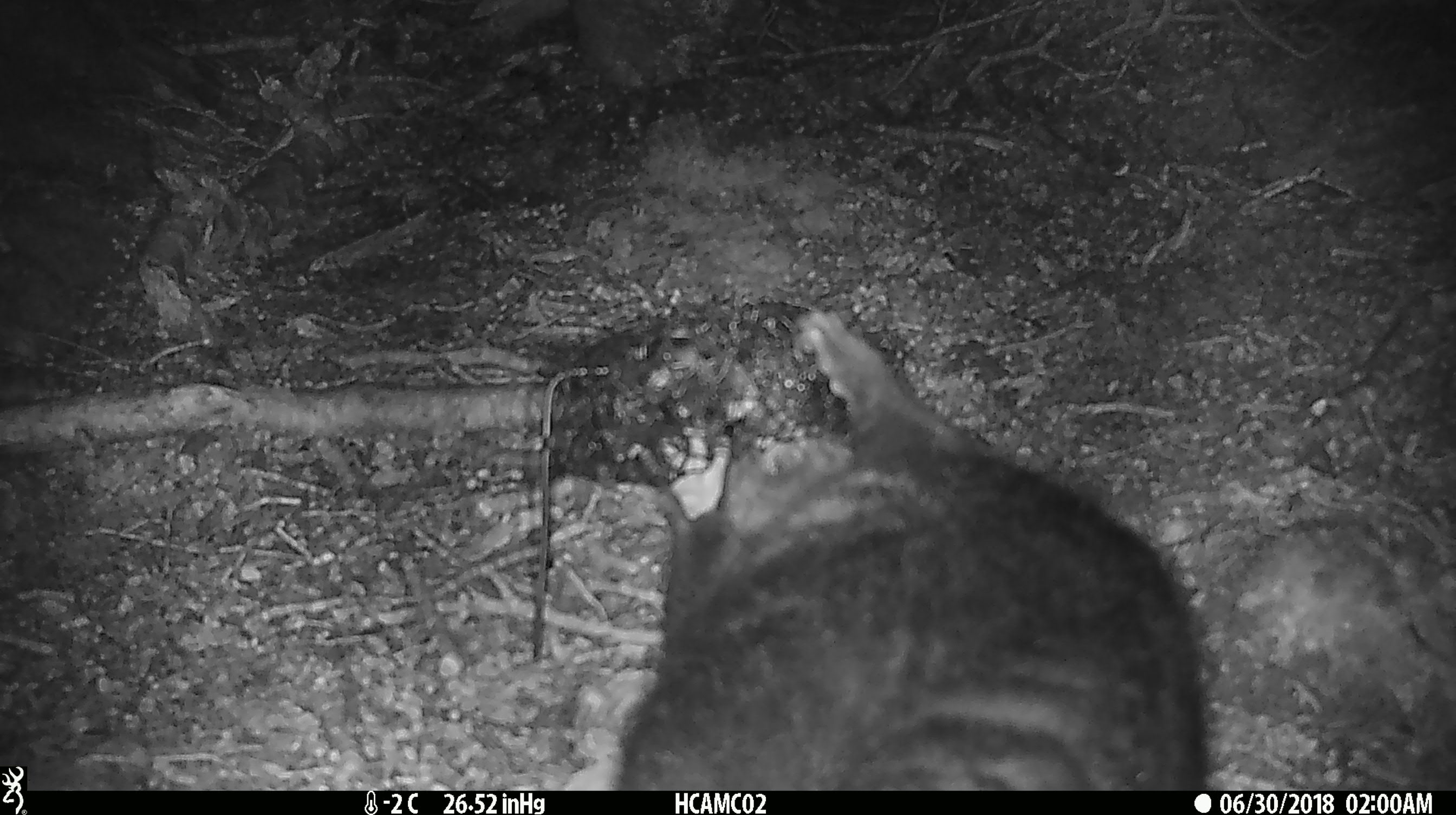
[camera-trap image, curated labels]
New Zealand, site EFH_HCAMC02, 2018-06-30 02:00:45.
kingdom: Animalia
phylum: Chordata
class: Mammalia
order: Diprotodontia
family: Phalangeridae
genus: Trichosurus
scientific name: Trichosurus vulpecula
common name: common brushtail possum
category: possum